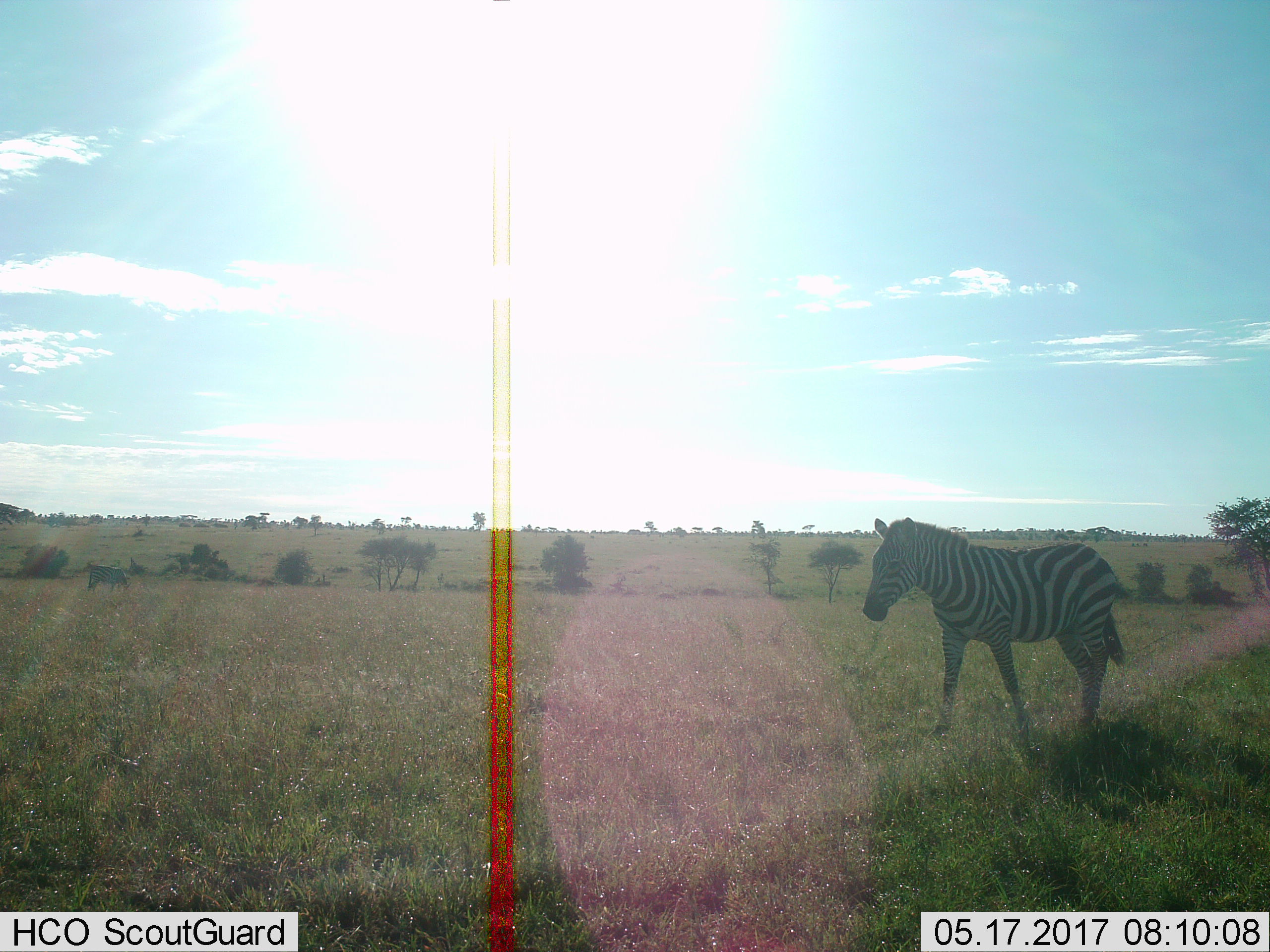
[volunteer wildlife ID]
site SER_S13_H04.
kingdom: Animalia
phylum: Chordata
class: Mammalia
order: Perissodactyla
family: Equidae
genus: Equus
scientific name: Equus quagga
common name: plains zebra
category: zebraplains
Zebraplains (plains zebra) (Equus quagga), count 1. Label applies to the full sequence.